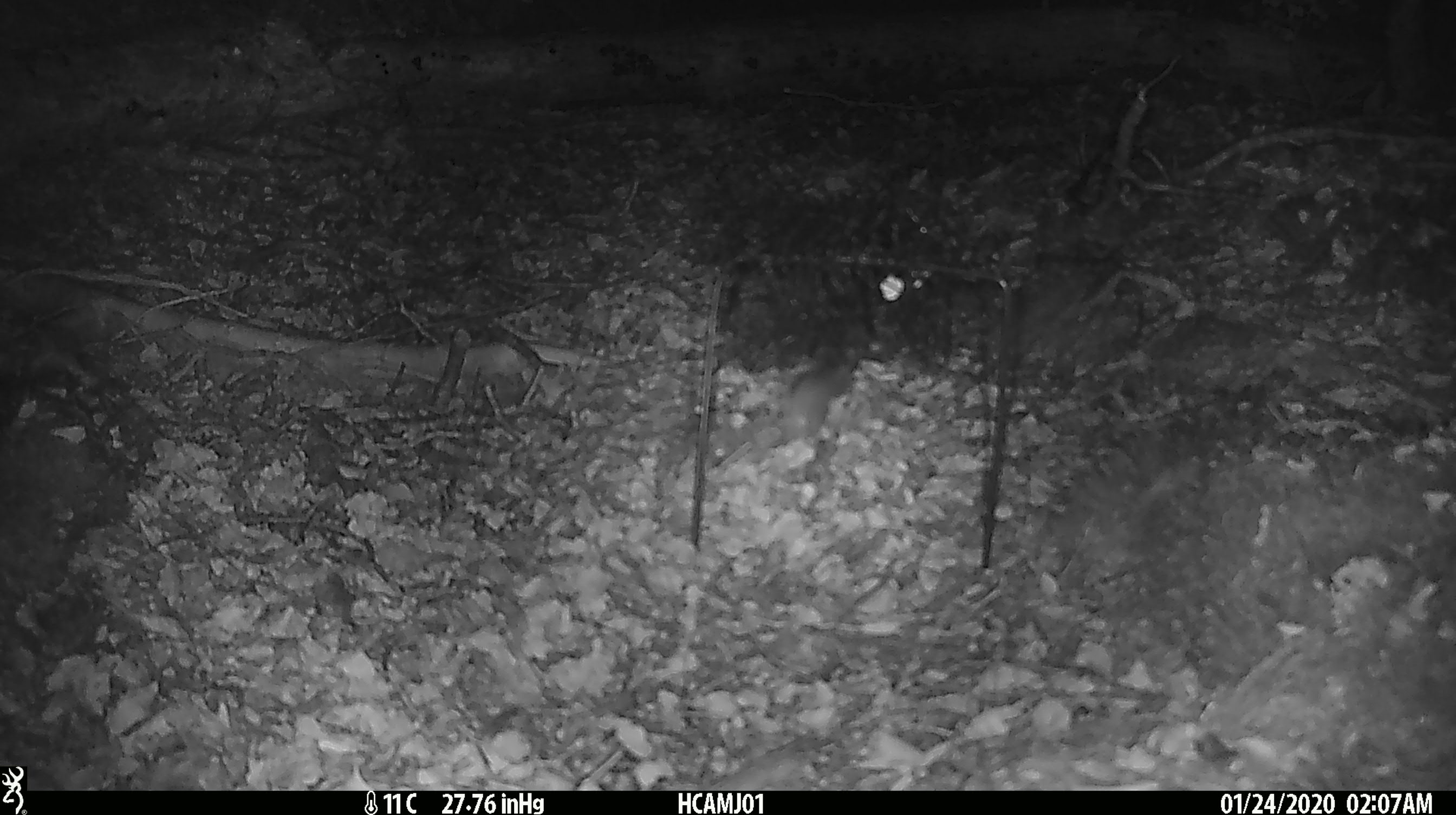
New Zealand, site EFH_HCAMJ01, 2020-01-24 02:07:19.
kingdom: Animalia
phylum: Chordata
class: Mammalia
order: Rodentia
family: Muridae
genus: Mus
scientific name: Mus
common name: mouse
Mouse (Mus).